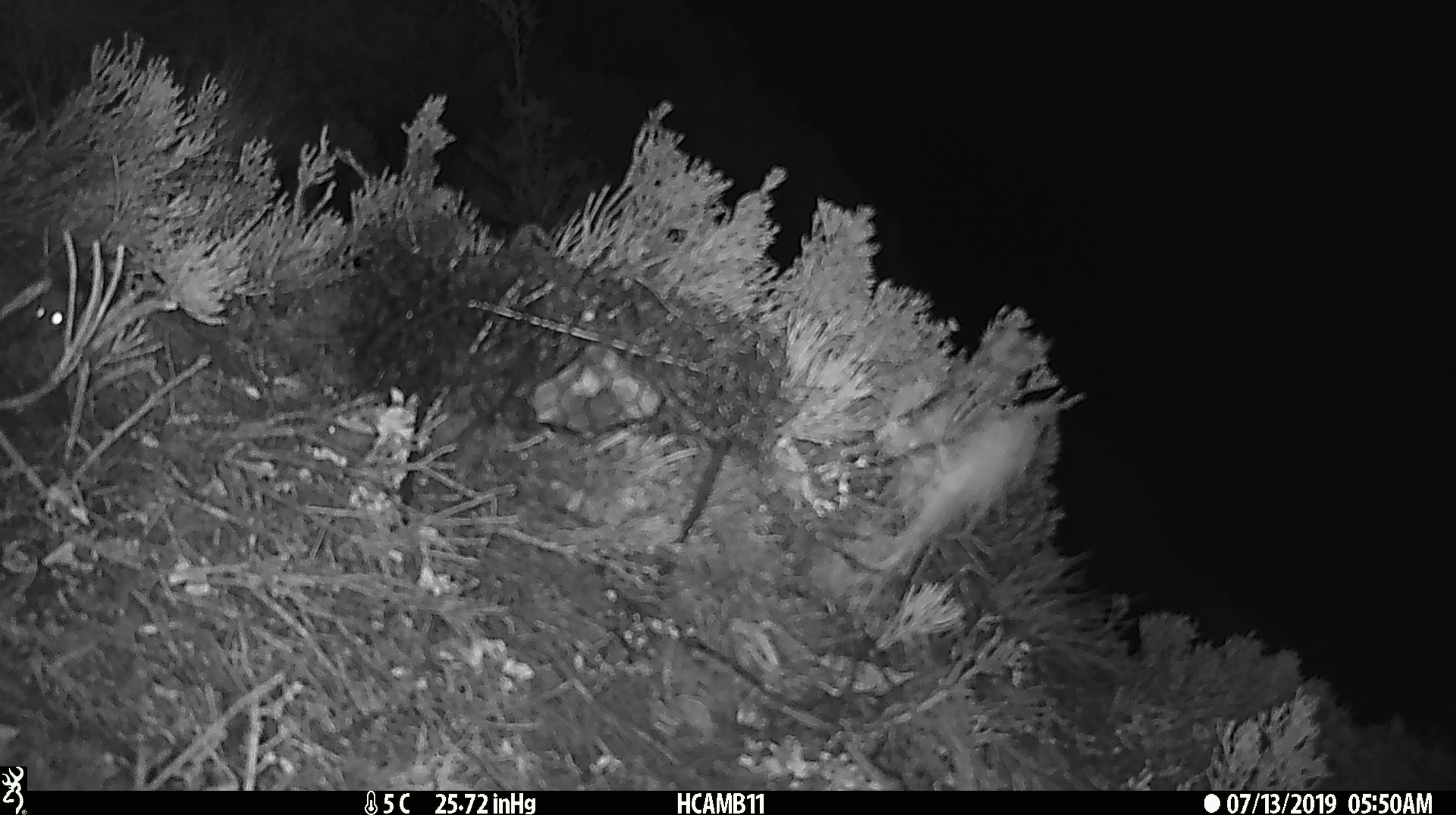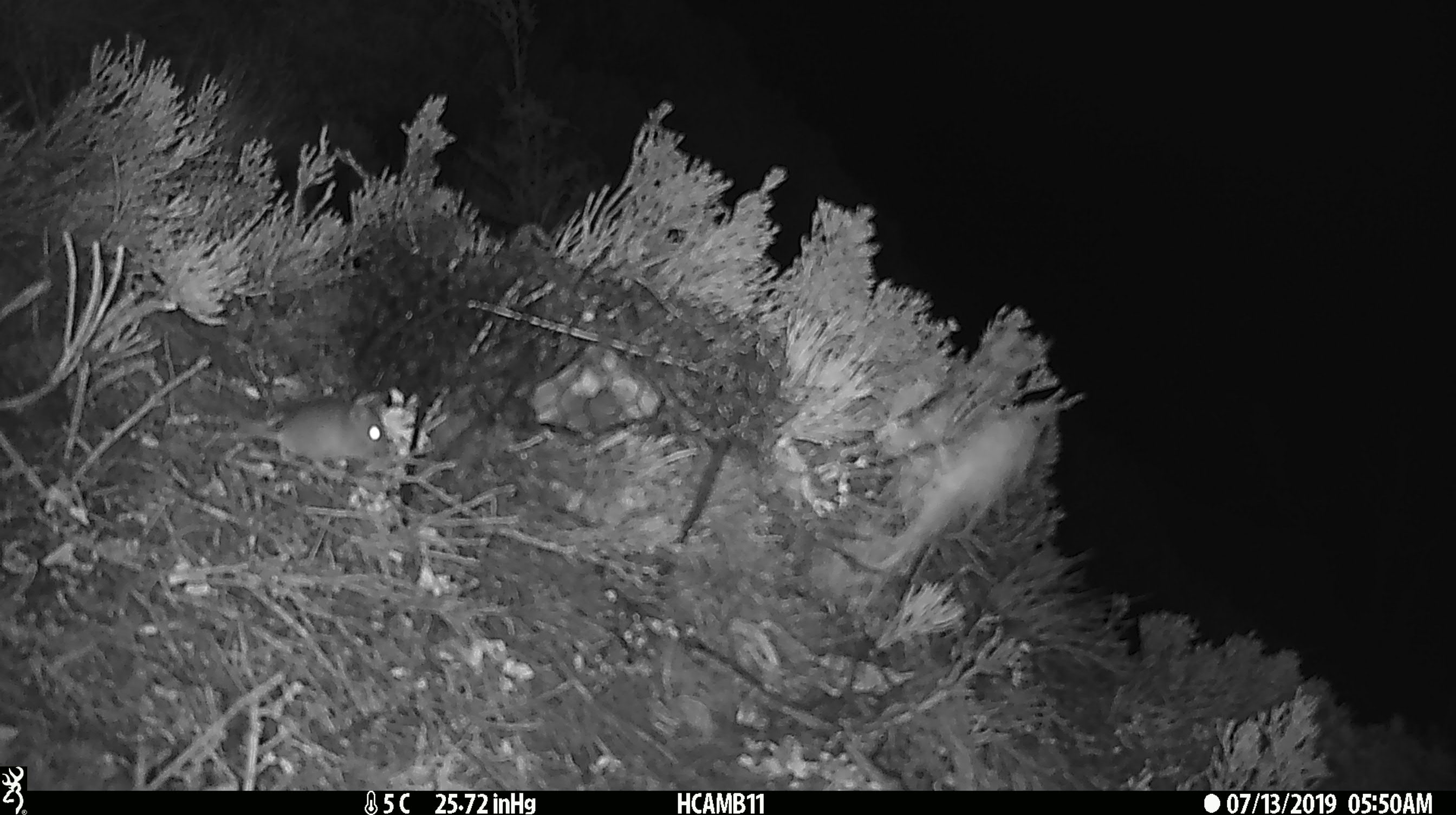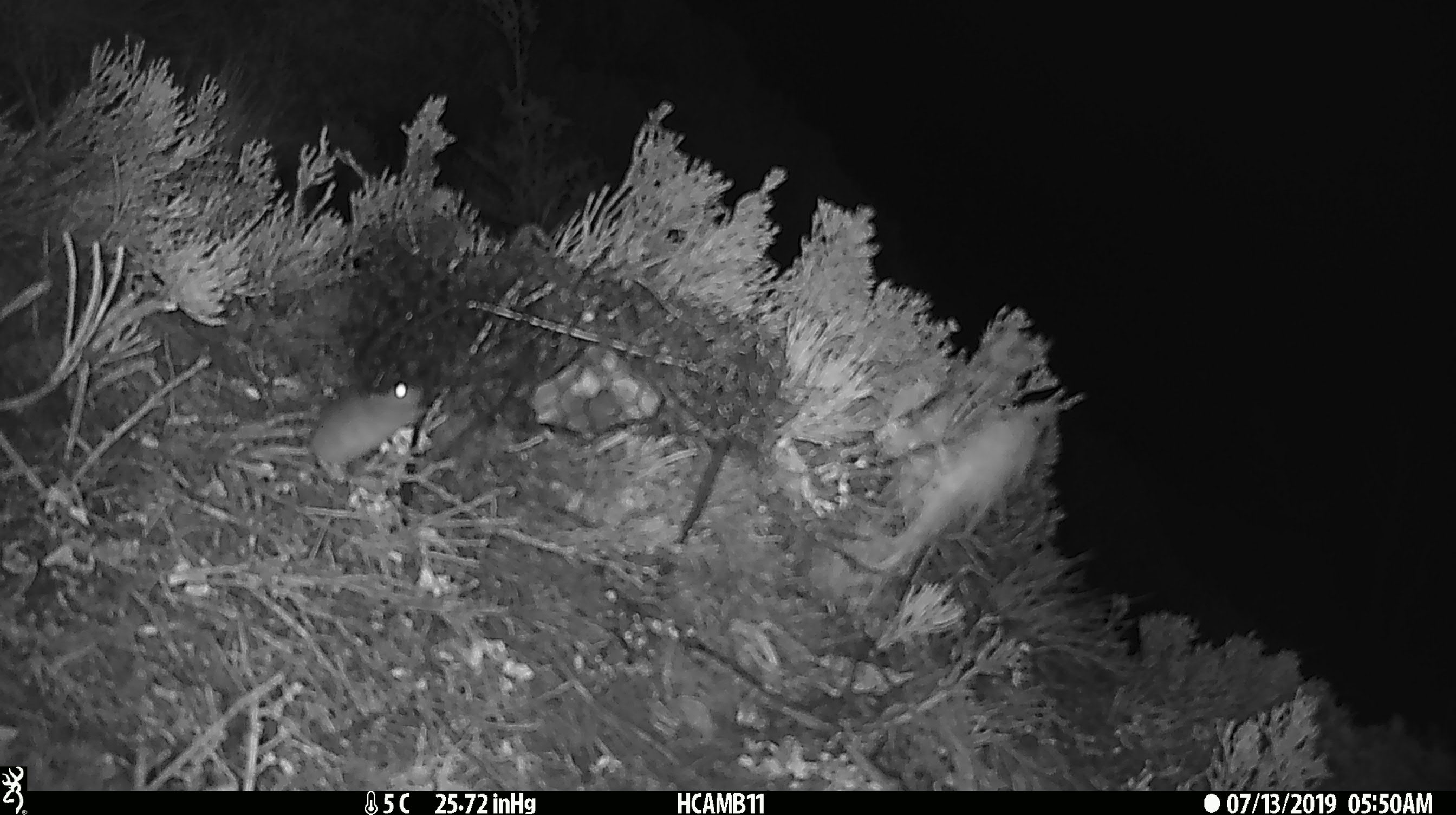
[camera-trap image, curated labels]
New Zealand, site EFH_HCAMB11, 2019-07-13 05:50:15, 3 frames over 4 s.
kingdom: Animalia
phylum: Chordata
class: Mammalia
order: Rodentia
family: Muridae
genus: Mus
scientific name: Mus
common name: mouse